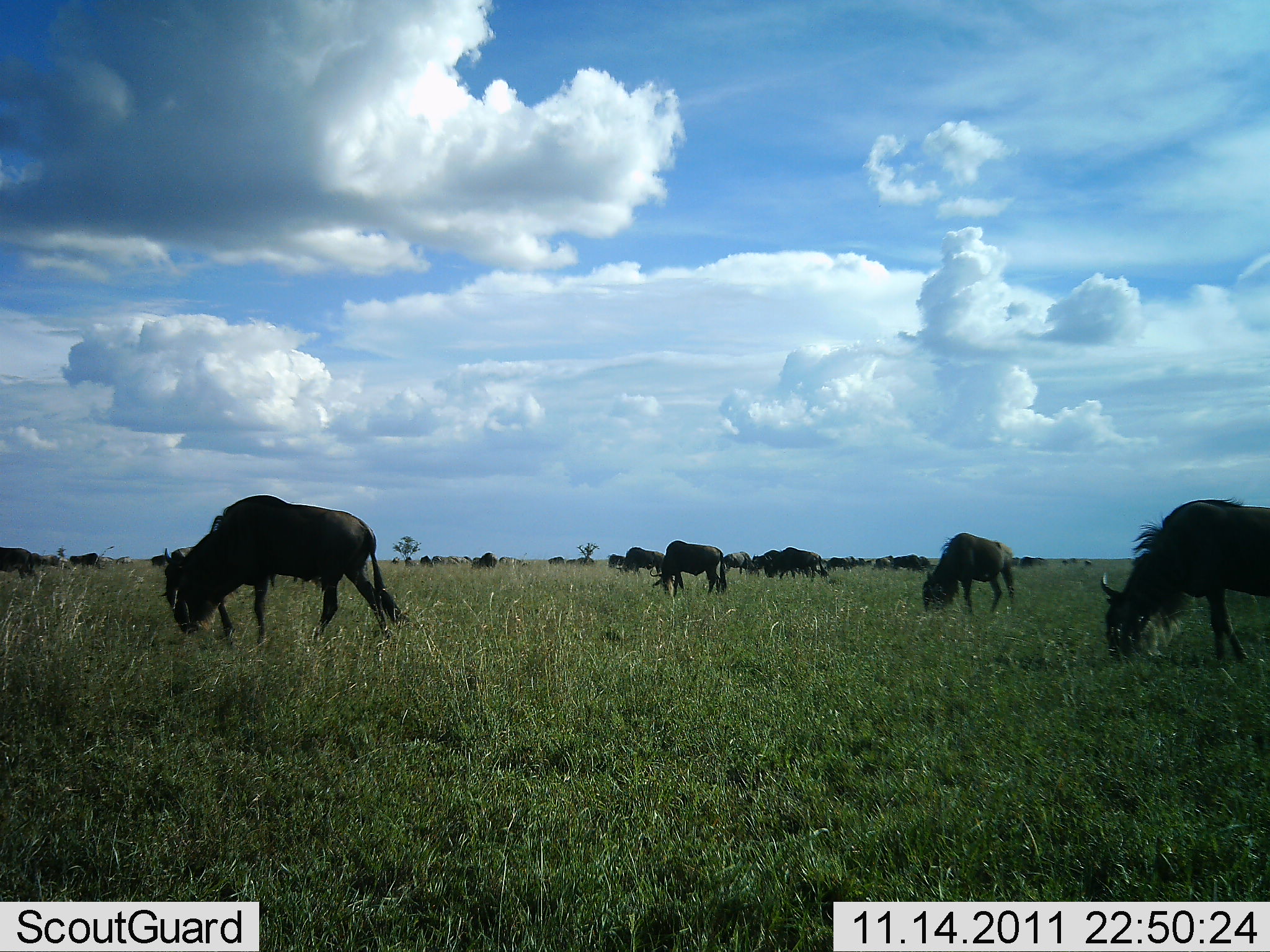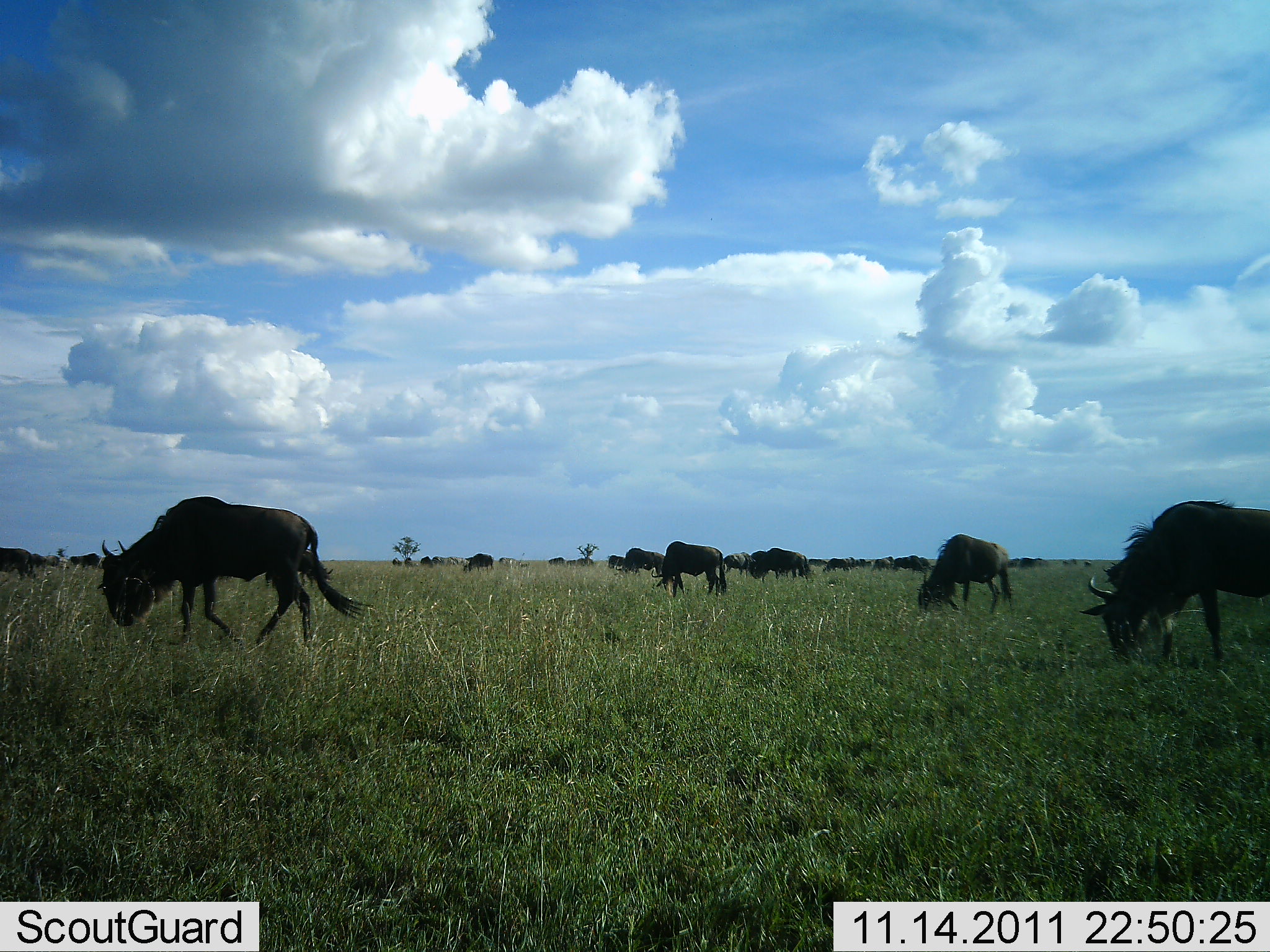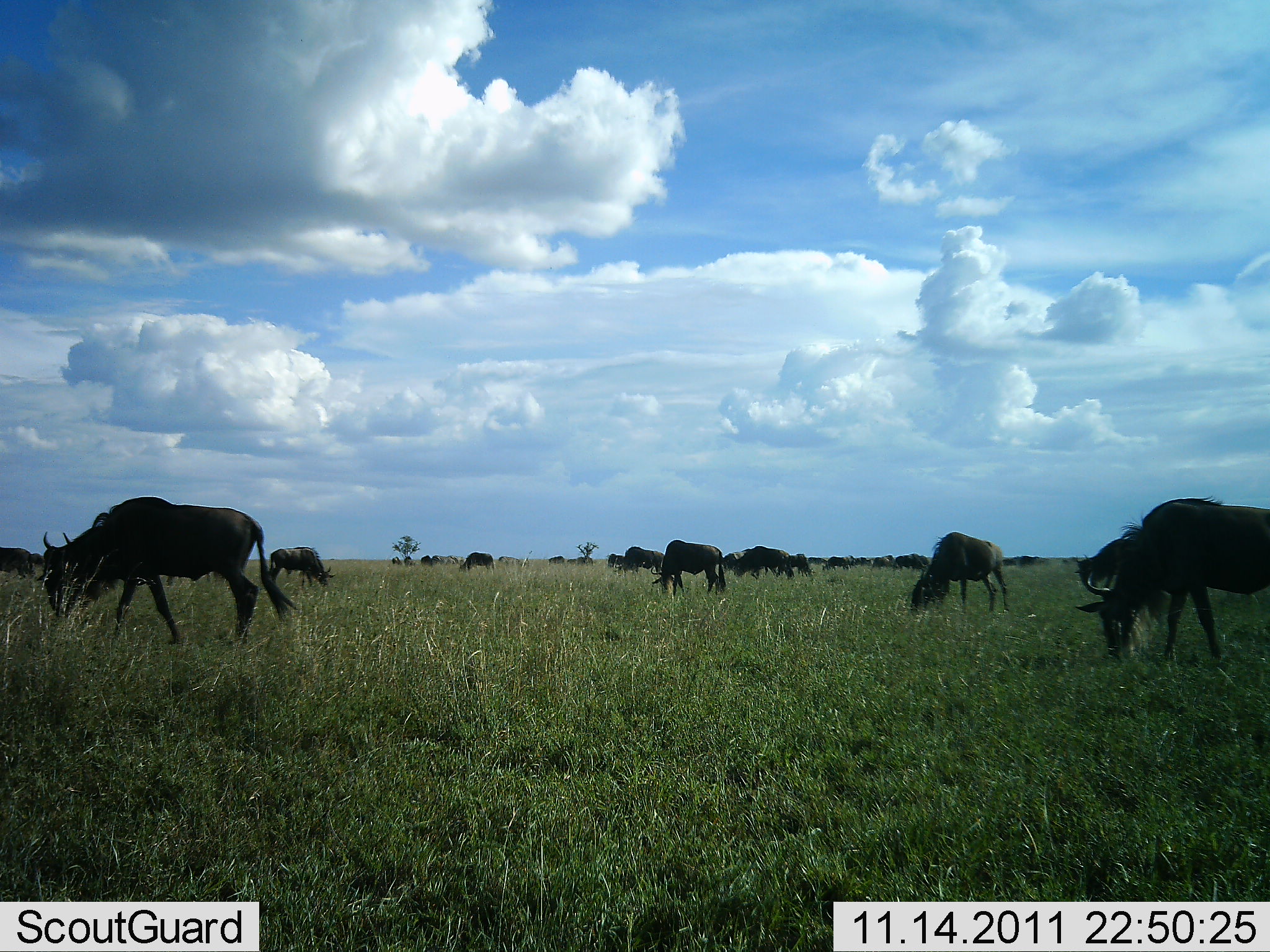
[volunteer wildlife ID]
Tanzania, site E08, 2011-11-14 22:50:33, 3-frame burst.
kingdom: Animalia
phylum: Chordata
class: Mammalia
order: Artiodactyla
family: Bovidae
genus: Connochaetes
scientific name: Connochaetes taurinus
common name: blue wildebeest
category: wildebeest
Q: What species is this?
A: Wildebeest (blue wildebeest) (Connochaetes taurinus).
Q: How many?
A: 11-50.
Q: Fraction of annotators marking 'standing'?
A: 27%.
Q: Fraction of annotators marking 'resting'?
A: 0%.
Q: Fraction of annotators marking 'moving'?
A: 33%.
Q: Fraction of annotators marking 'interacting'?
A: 0%.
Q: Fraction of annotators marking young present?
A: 0%.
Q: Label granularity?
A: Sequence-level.